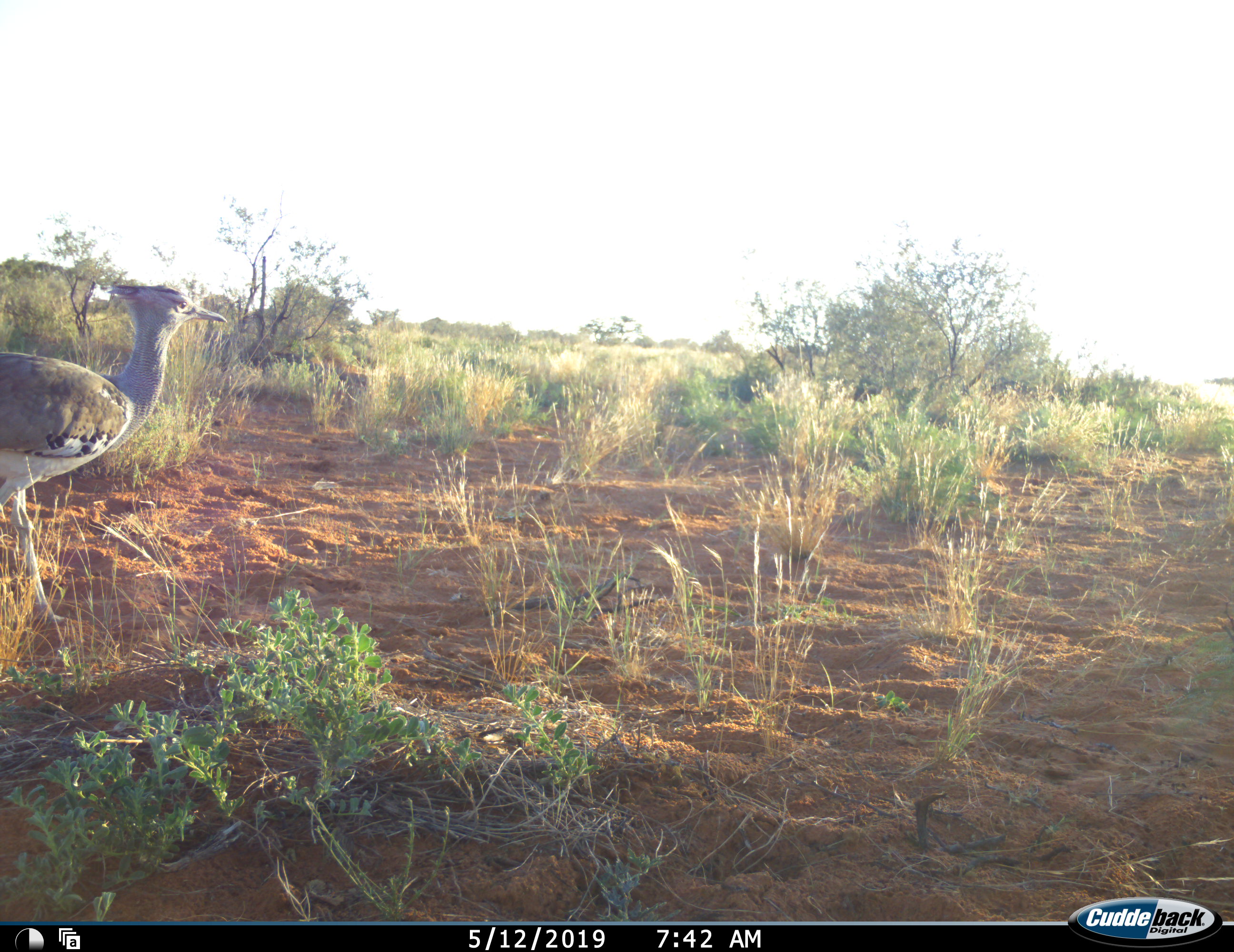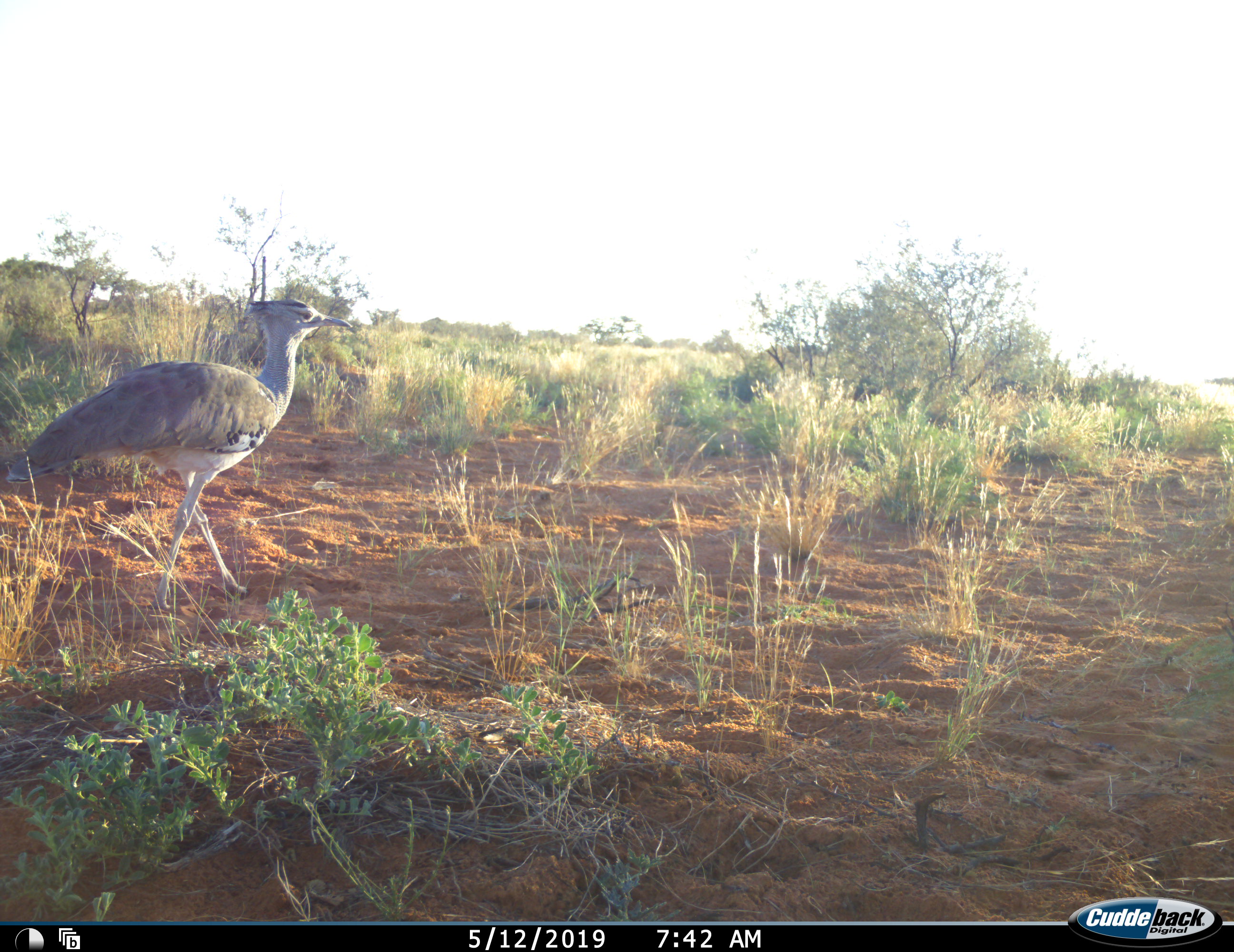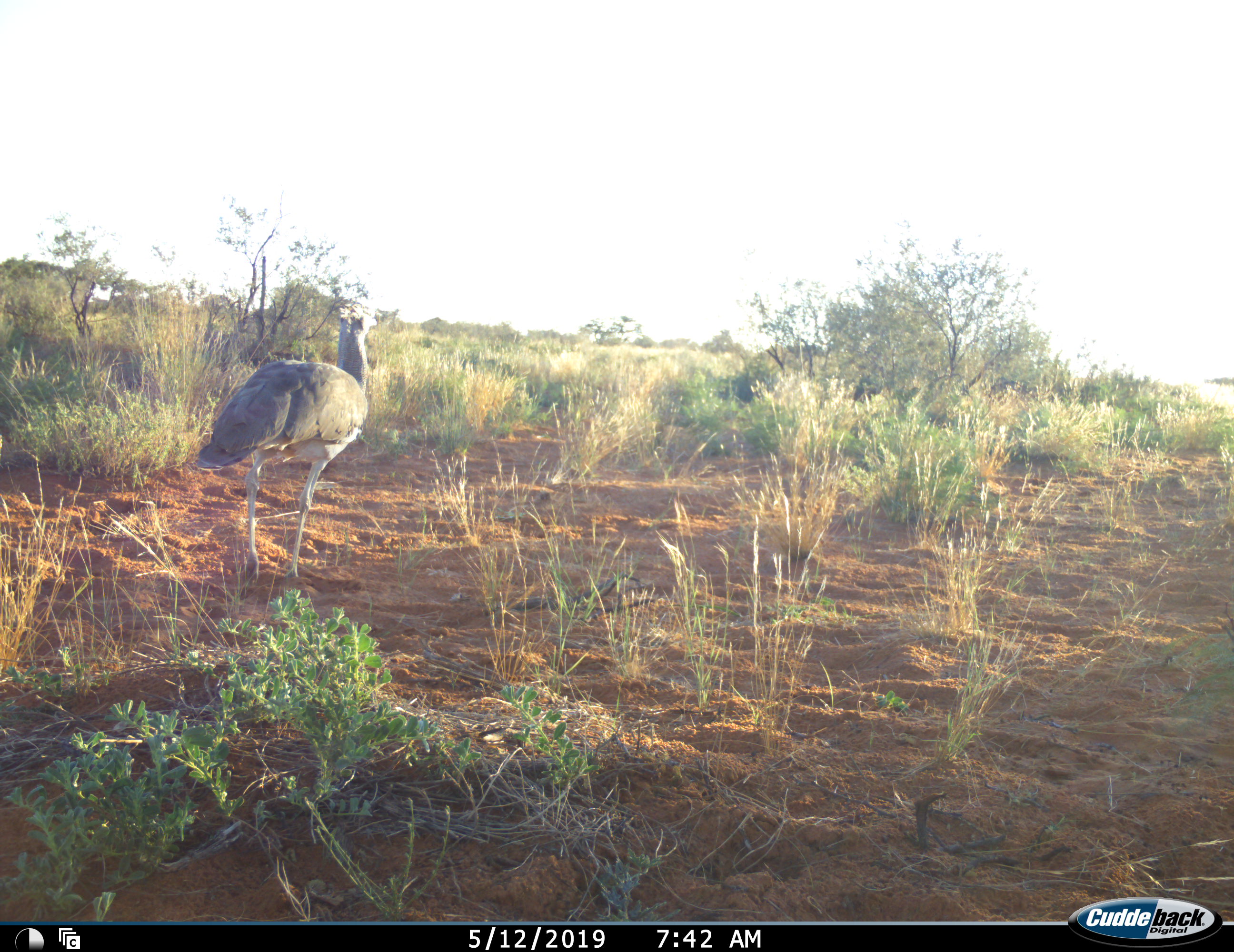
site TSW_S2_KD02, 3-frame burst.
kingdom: Animalia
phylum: Chordata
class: Aves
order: Otidiformes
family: Otididae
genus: Ardeotis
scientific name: Ardeotis kori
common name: kori bustard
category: bustardkori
Bustardkori (kori bustard) (Ardeotis kori), count 1. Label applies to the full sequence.